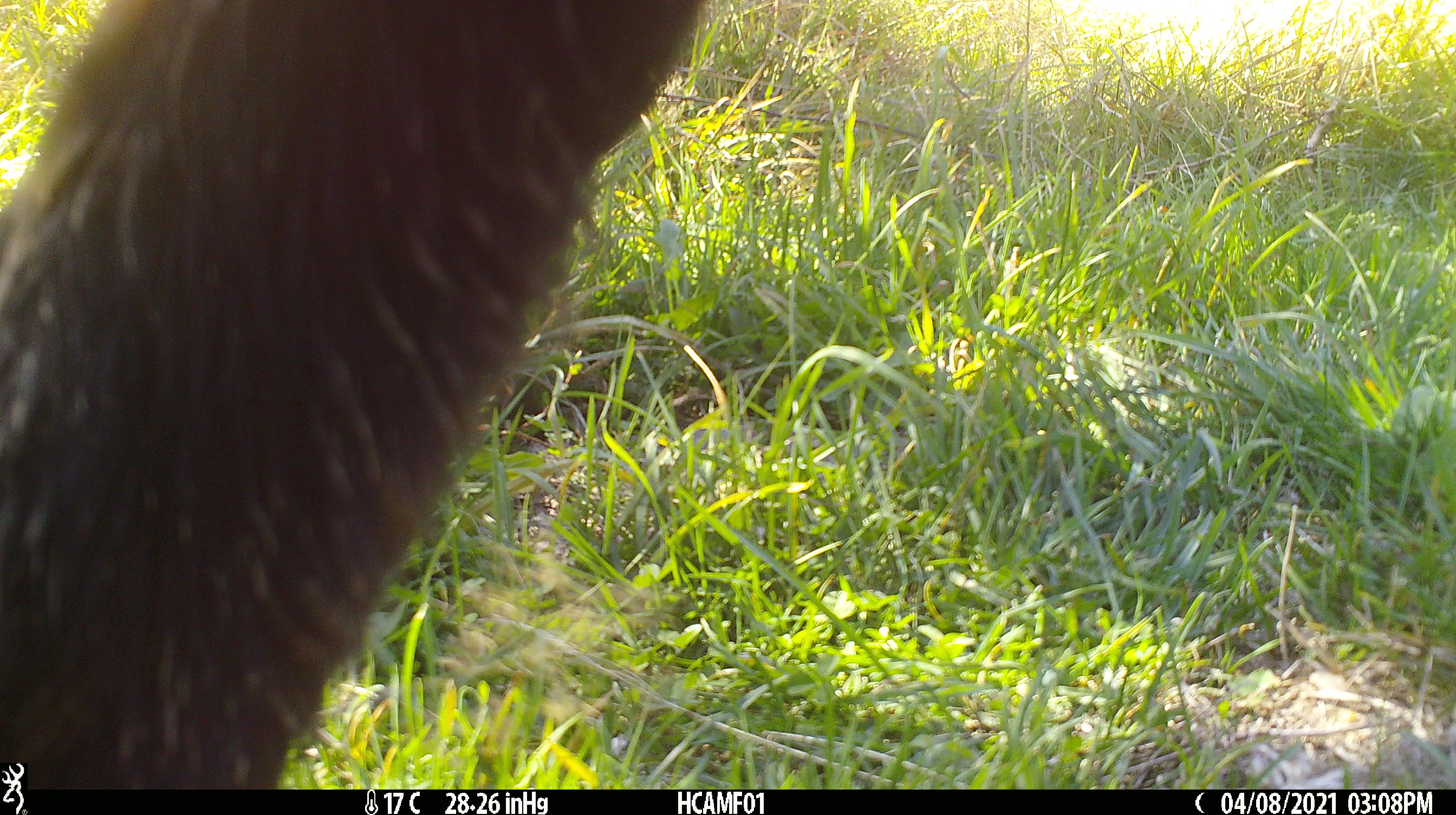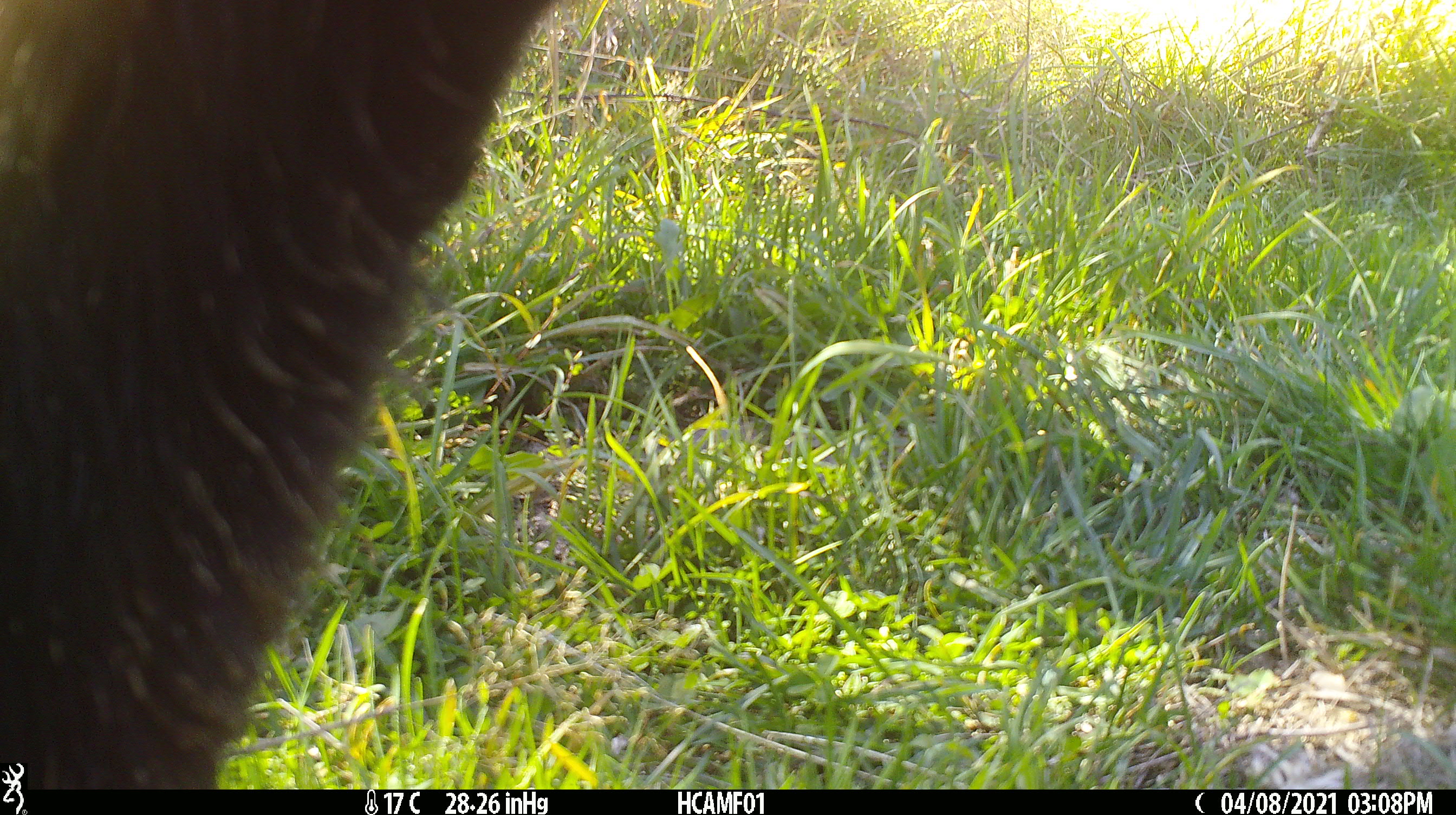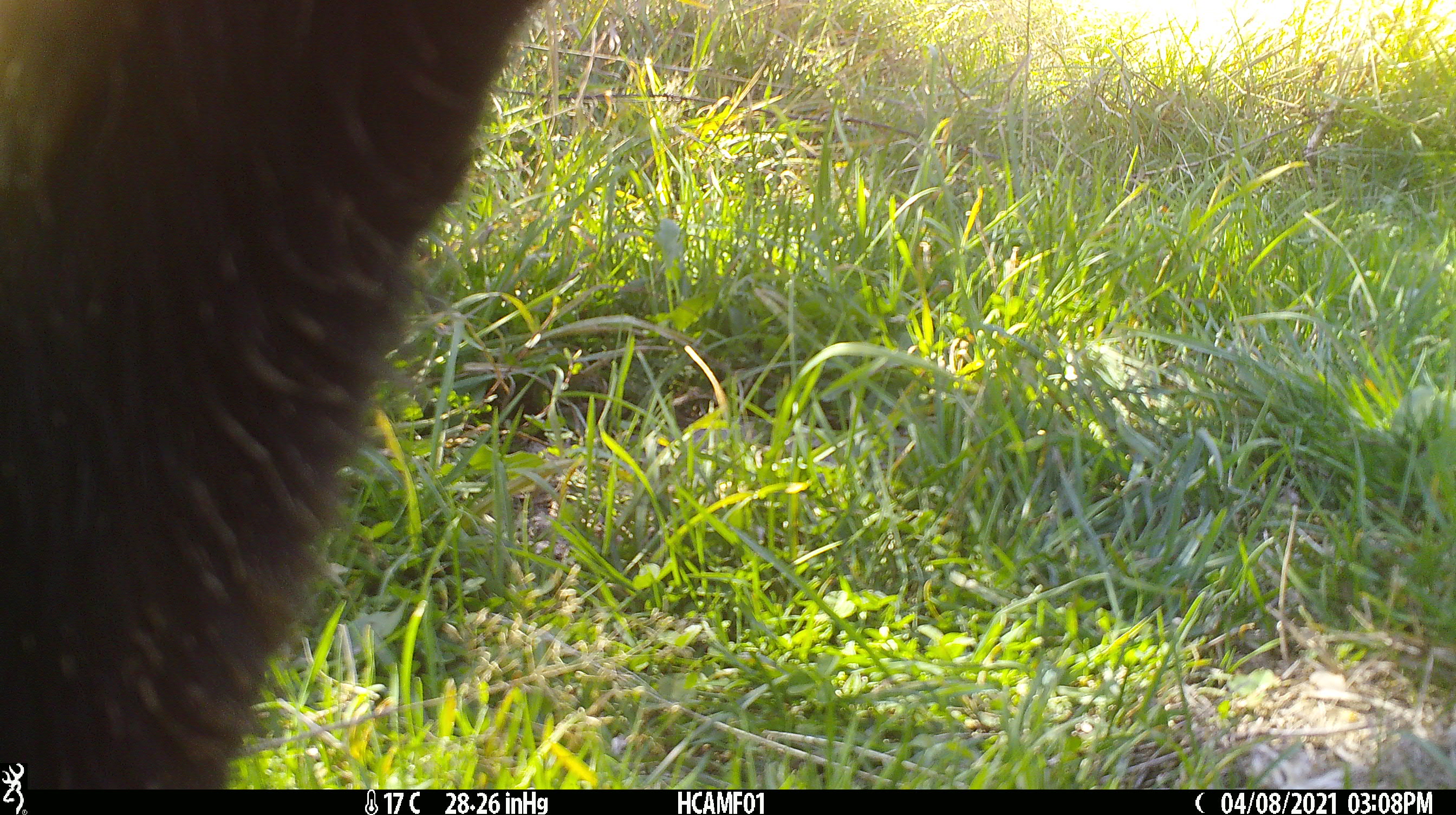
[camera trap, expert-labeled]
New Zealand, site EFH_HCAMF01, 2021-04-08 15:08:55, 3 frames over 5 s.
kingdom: Animalia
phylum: Chordata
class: Mammalia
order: Artiodactyla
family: Bovidae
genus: Bos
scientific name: Bos taurus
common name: domestic cow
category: cow